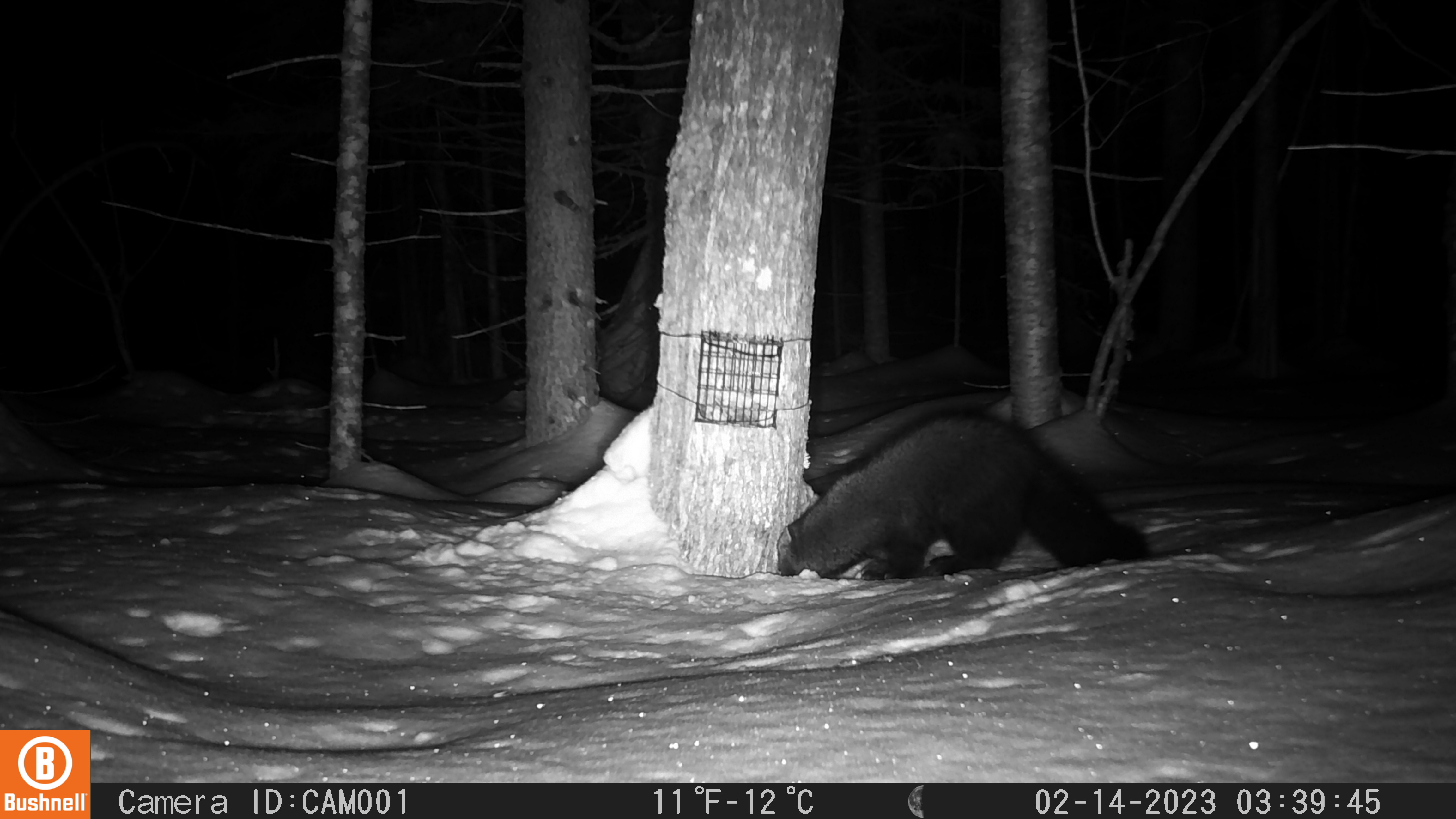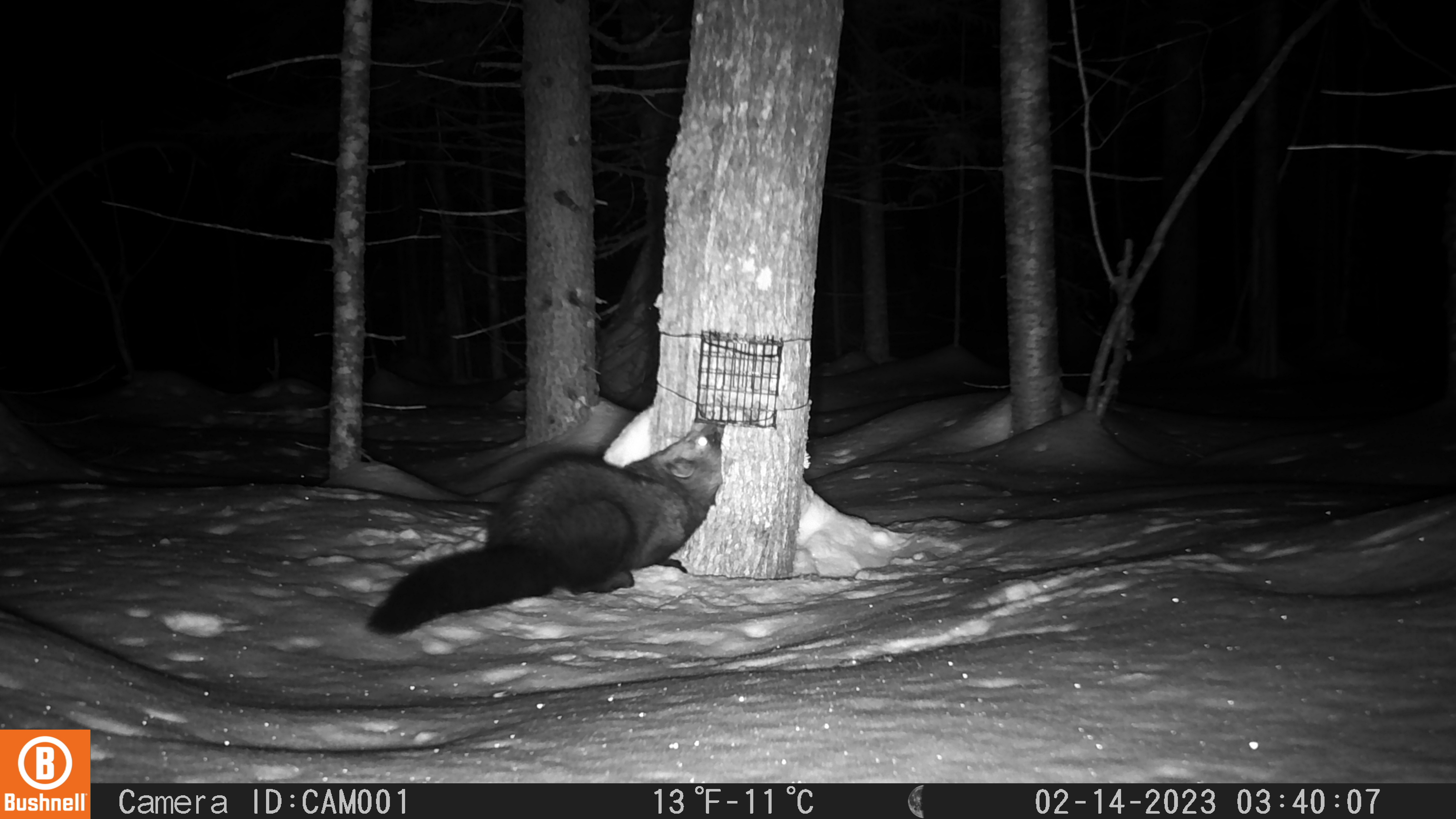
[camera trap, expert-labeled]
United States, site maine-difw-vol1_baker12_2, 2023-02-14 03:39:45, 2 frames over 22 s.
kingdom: Animalia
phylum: Chordata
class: Mammalia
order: Carnivora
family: Mustelidae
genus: Pekania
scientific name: Pekania pennanti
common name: fisher